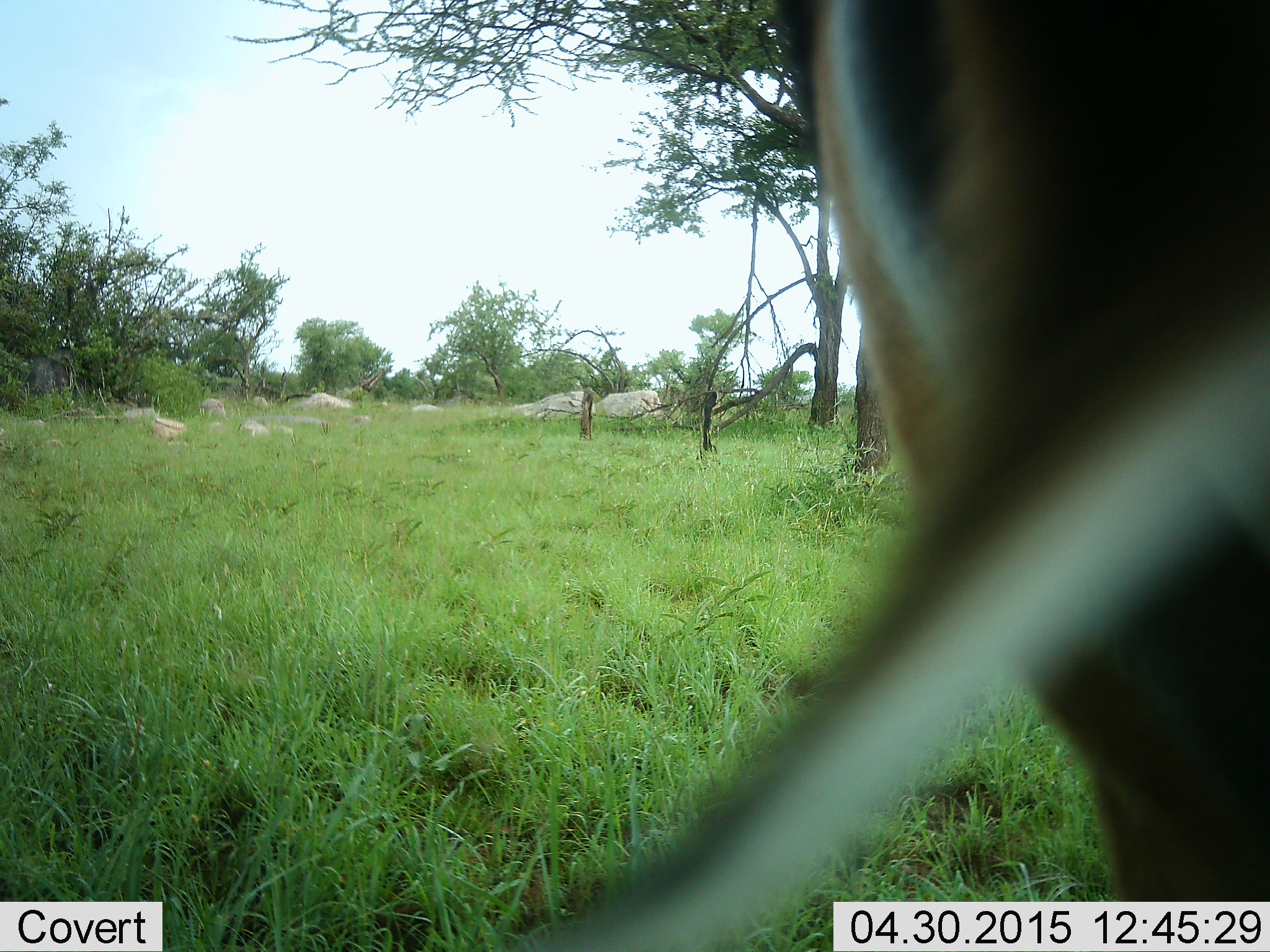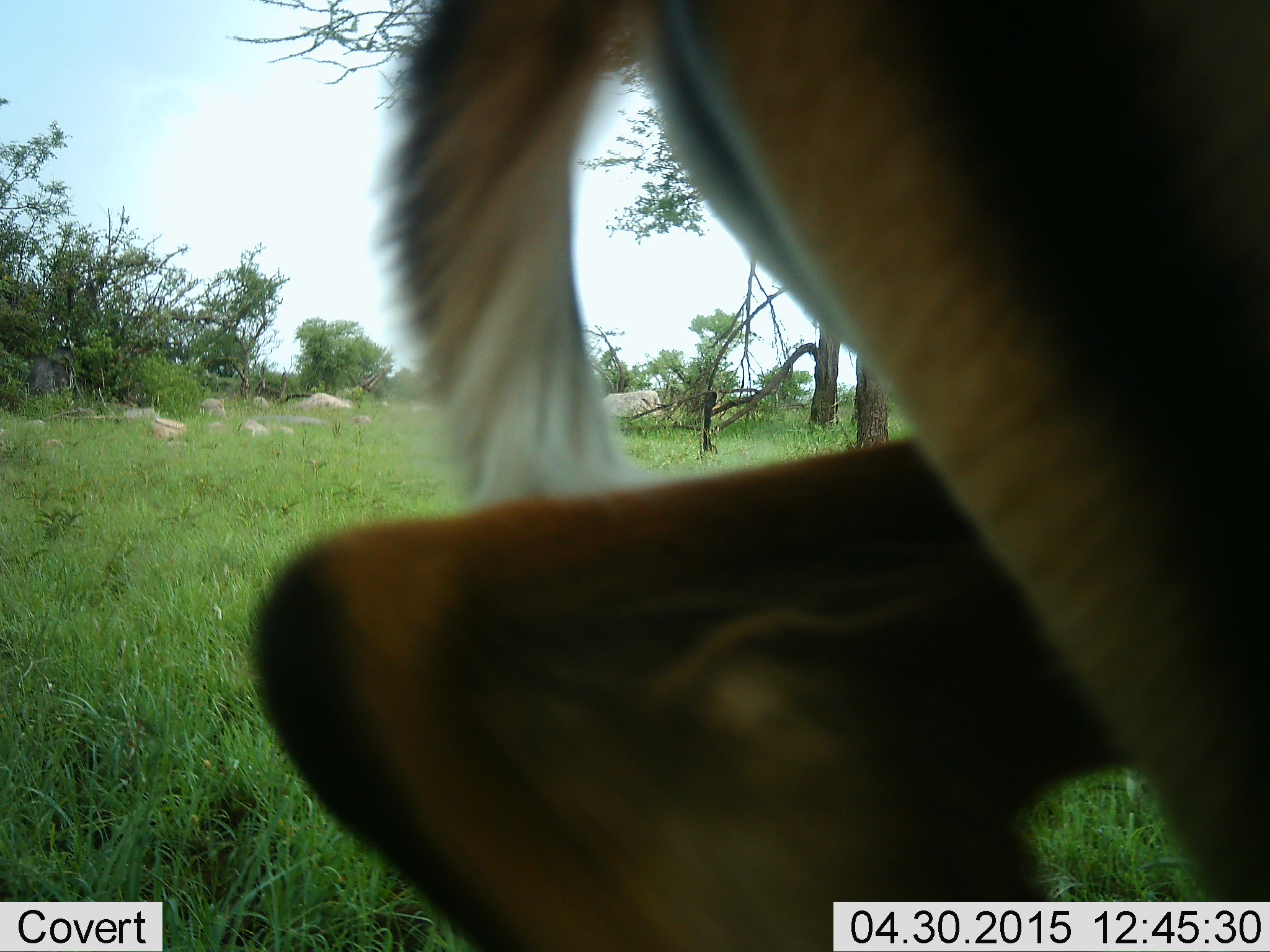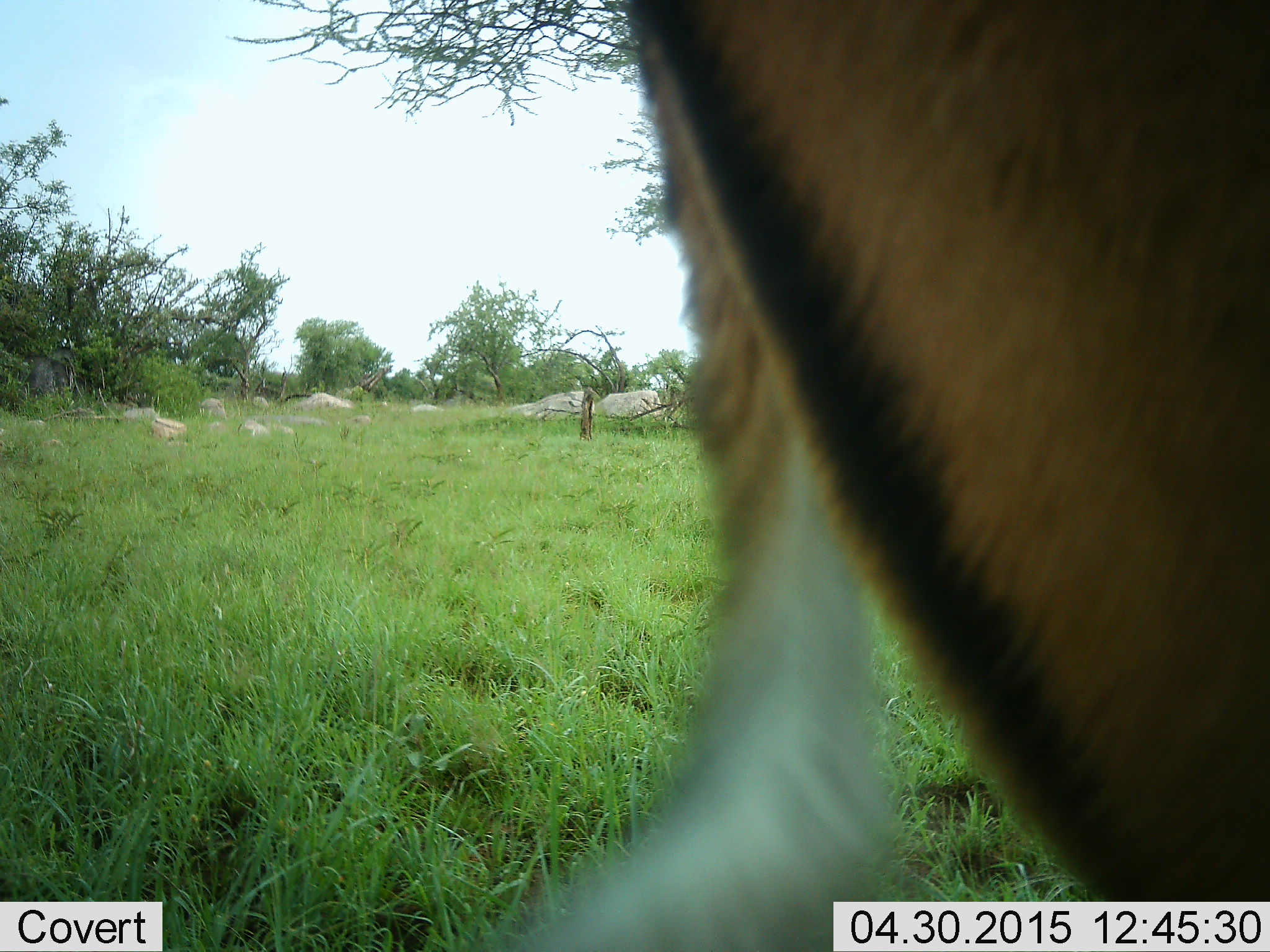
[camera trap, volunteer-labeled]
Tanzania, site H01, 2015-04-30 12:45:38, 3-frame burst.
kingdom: Animalia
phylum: Chordata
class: Mammalia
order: Artiodactyla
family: Bovidae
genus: Aepyceros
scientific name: Aepyceros melampus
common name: impala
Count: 1.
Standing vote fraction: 20%.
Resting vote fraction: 0%.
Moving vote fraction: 80%.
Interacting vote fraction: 0%.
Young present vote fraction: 0%.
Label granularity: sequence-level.